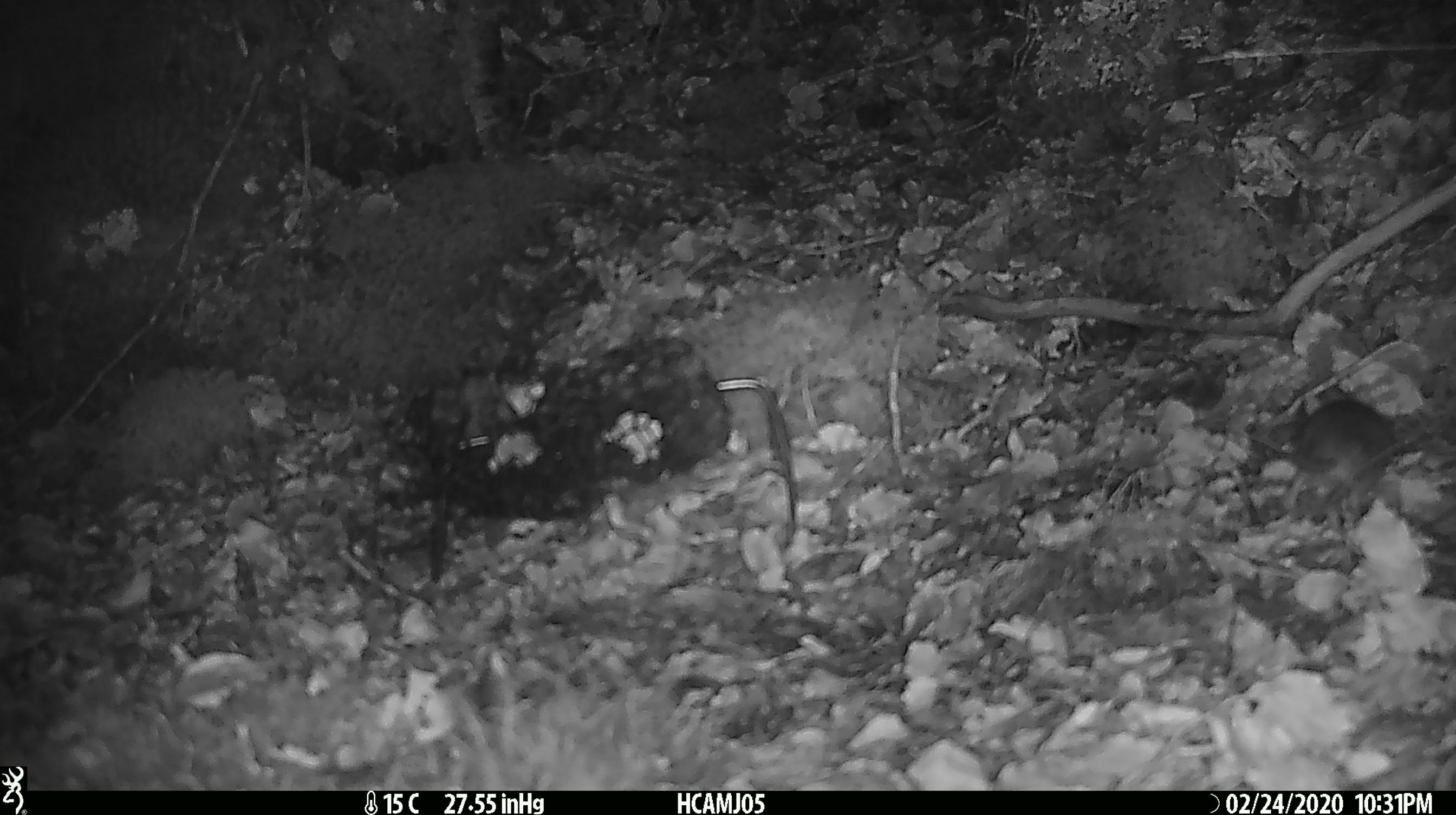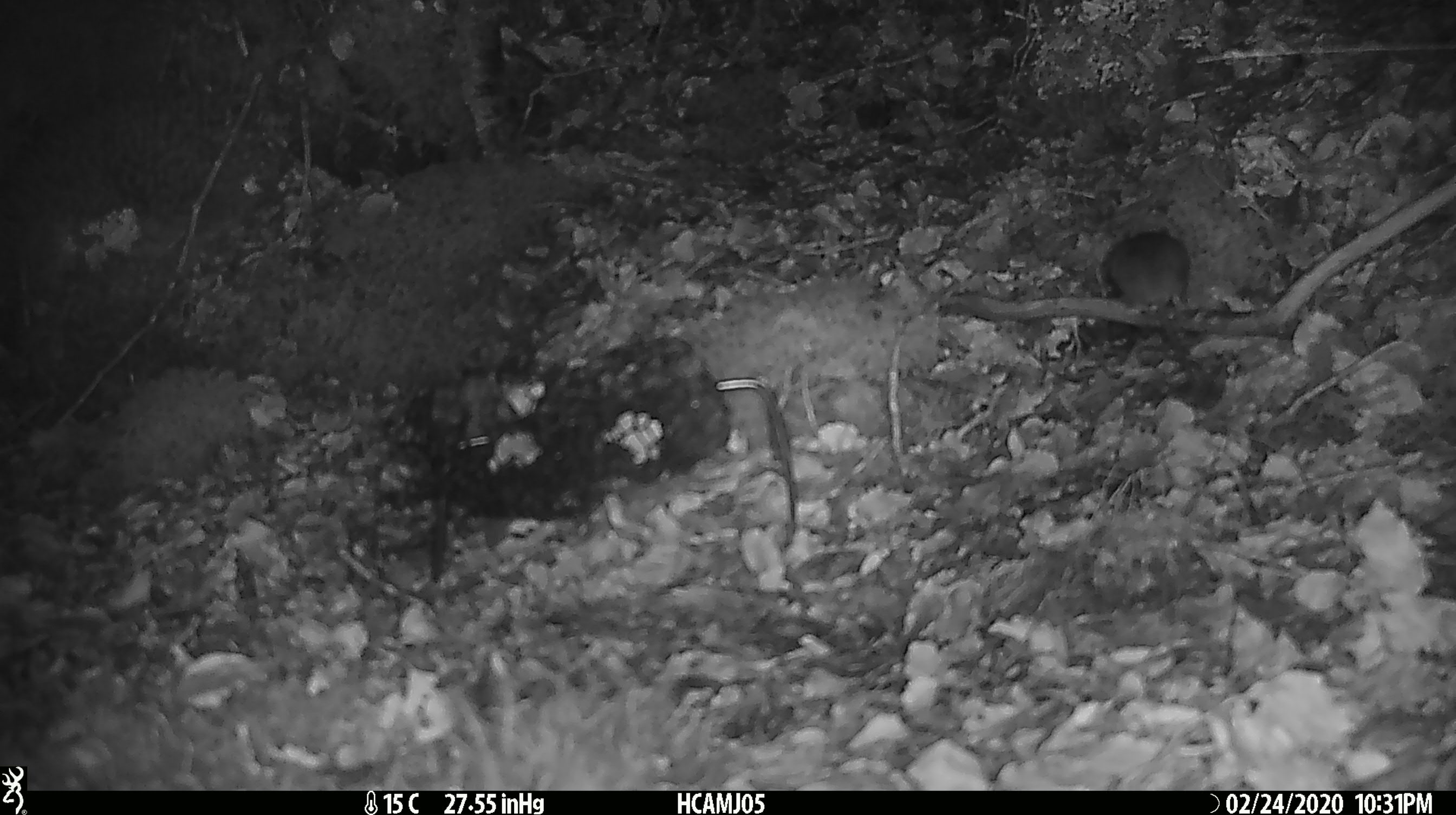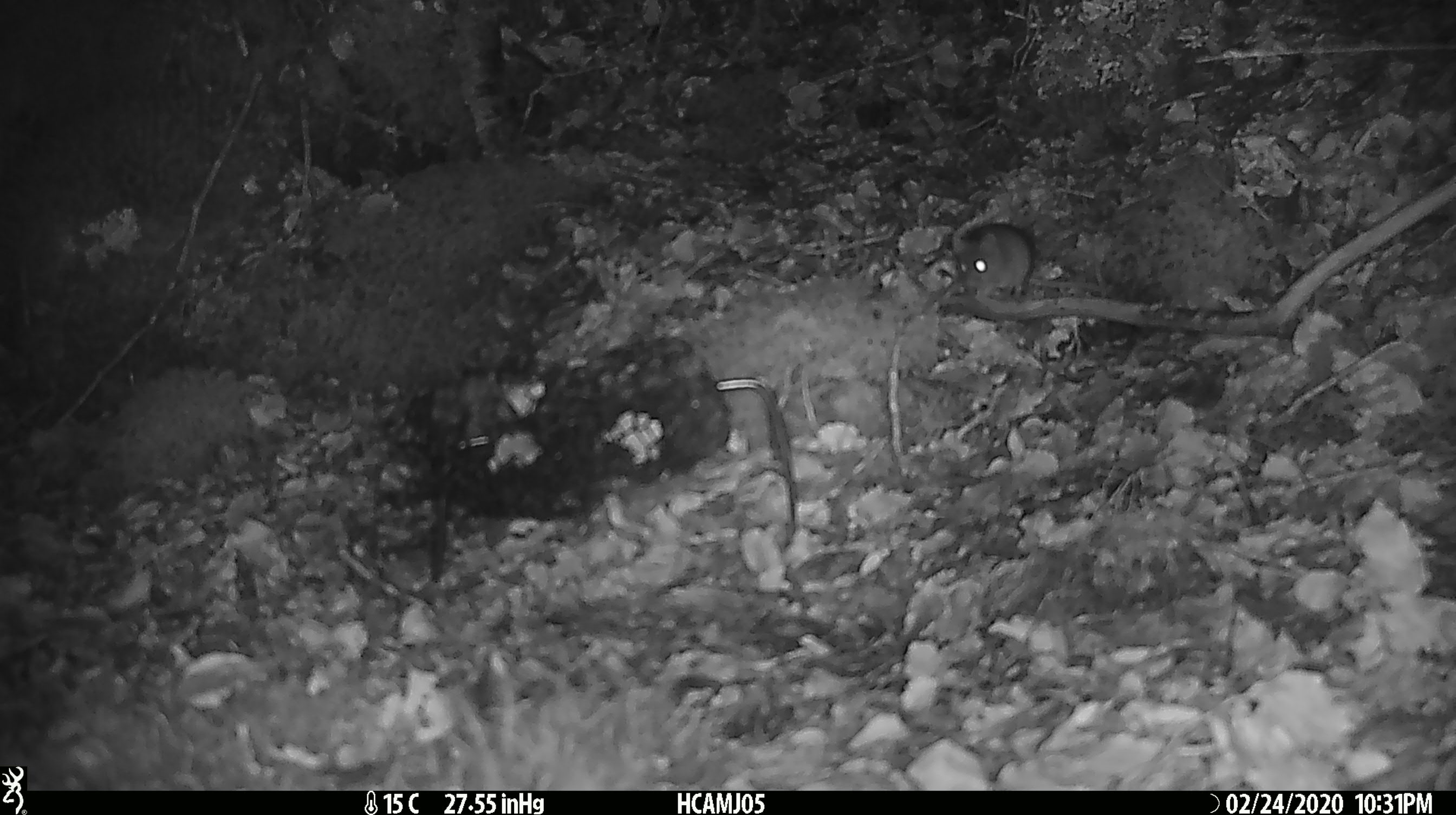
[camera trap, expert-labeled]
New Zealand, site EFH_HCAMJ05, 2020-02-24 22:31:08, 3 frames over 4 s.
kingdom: Animalia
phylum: Chordata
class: Mammalia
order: Rodentia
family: Muridae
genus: Mus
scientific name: Mus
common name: mouse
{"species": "mouse (Mus)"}